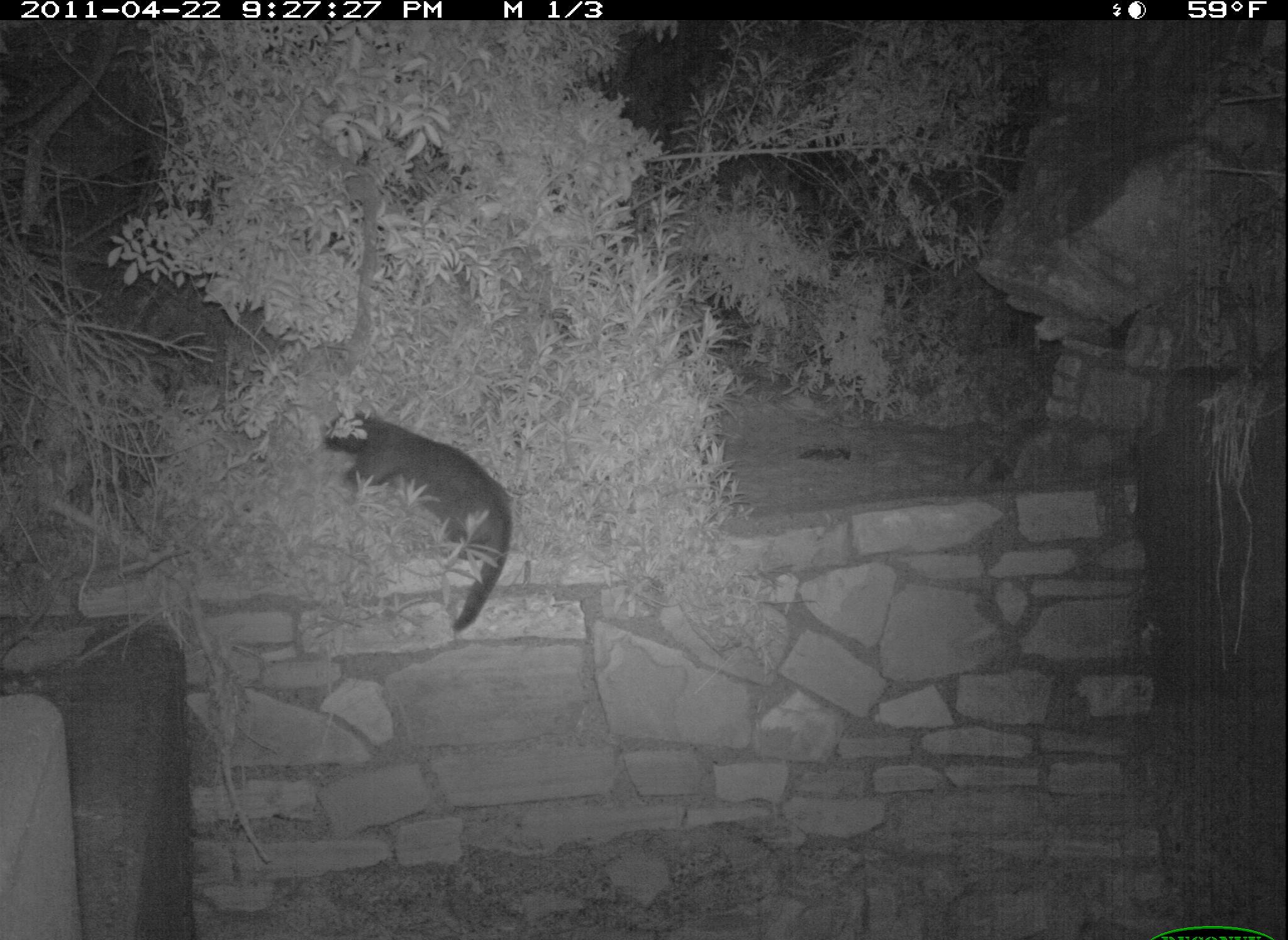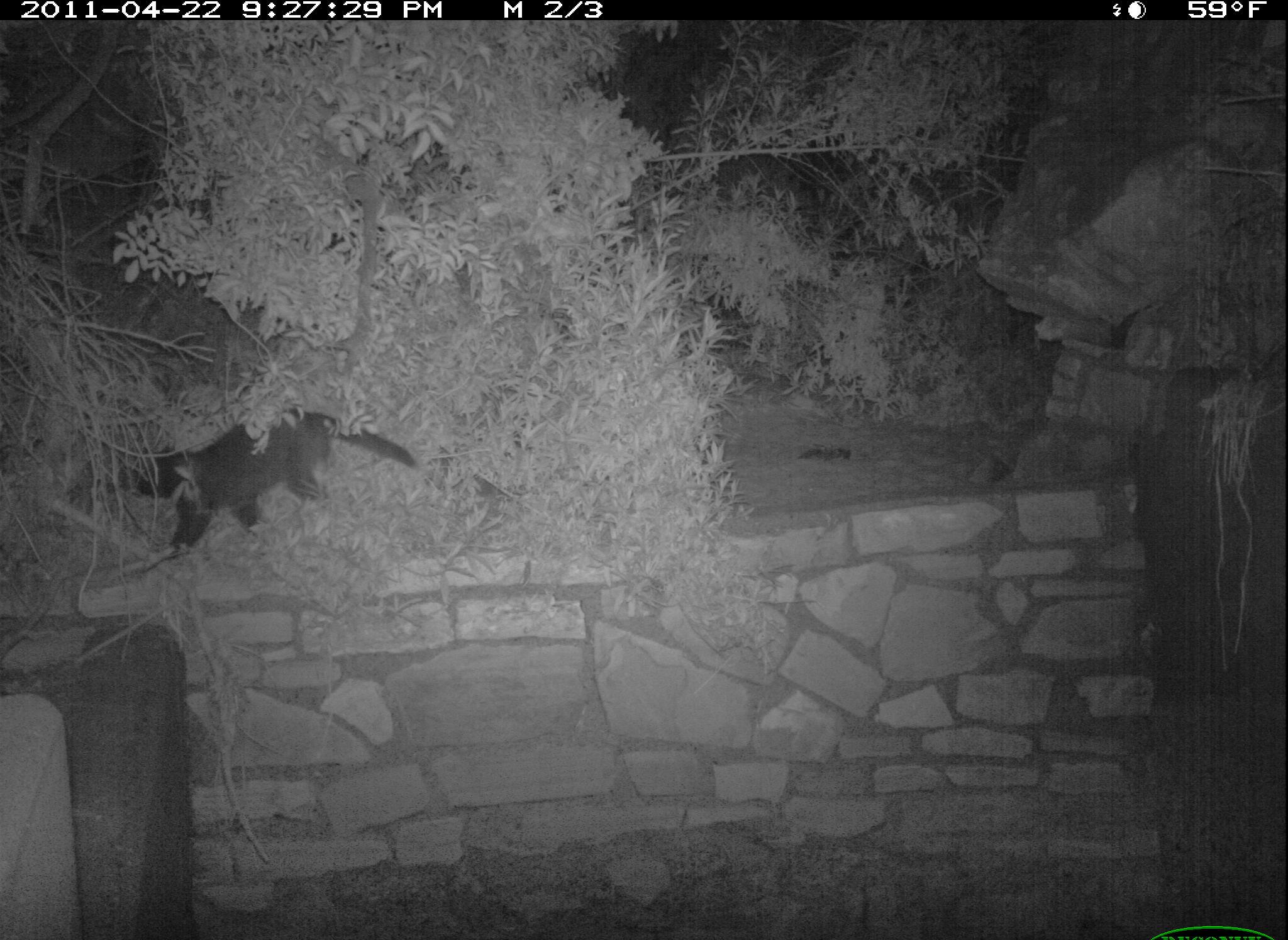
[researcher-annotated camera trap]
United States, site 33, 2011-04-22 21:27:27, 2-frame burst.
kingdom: Animalia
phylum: Chordata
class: Mammalia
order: Carnivora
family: Felidae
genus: Felis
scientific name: Felis catus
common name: cat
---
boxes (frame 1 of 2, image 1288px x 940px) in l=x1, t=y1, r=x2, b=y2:
cat: l=312, t=401, r=523, b=639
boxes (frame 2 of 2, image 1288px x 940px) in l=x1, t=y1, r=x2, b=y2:
cat: l=92, t=395, r=449, b=590